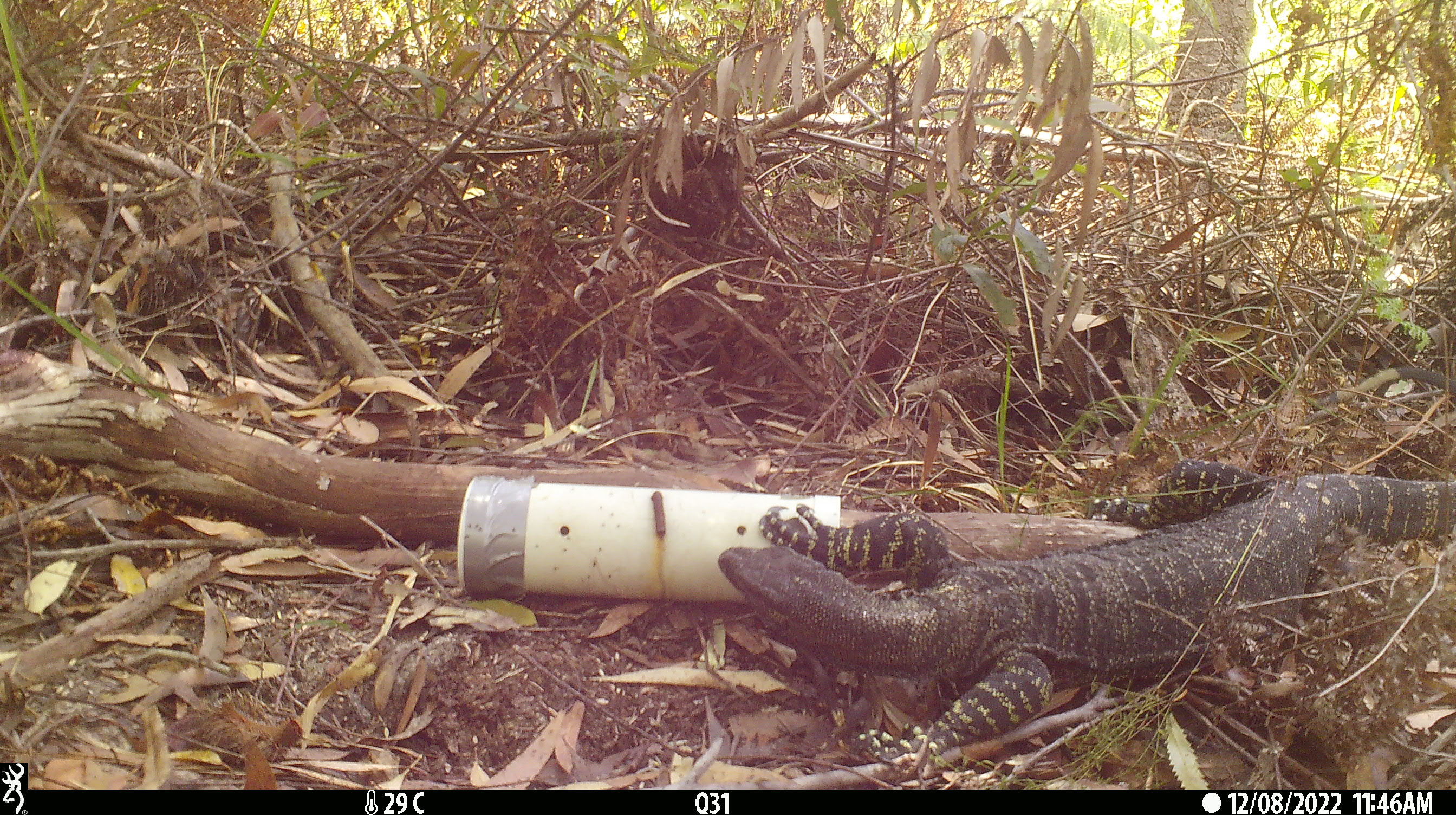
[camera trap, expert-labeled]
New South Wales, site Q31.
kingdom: Animalia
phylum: Chordata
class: Reptilia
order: Squamata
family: Varanidae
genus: Varanus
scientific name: Varanus varius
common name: lace monitor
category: goanna